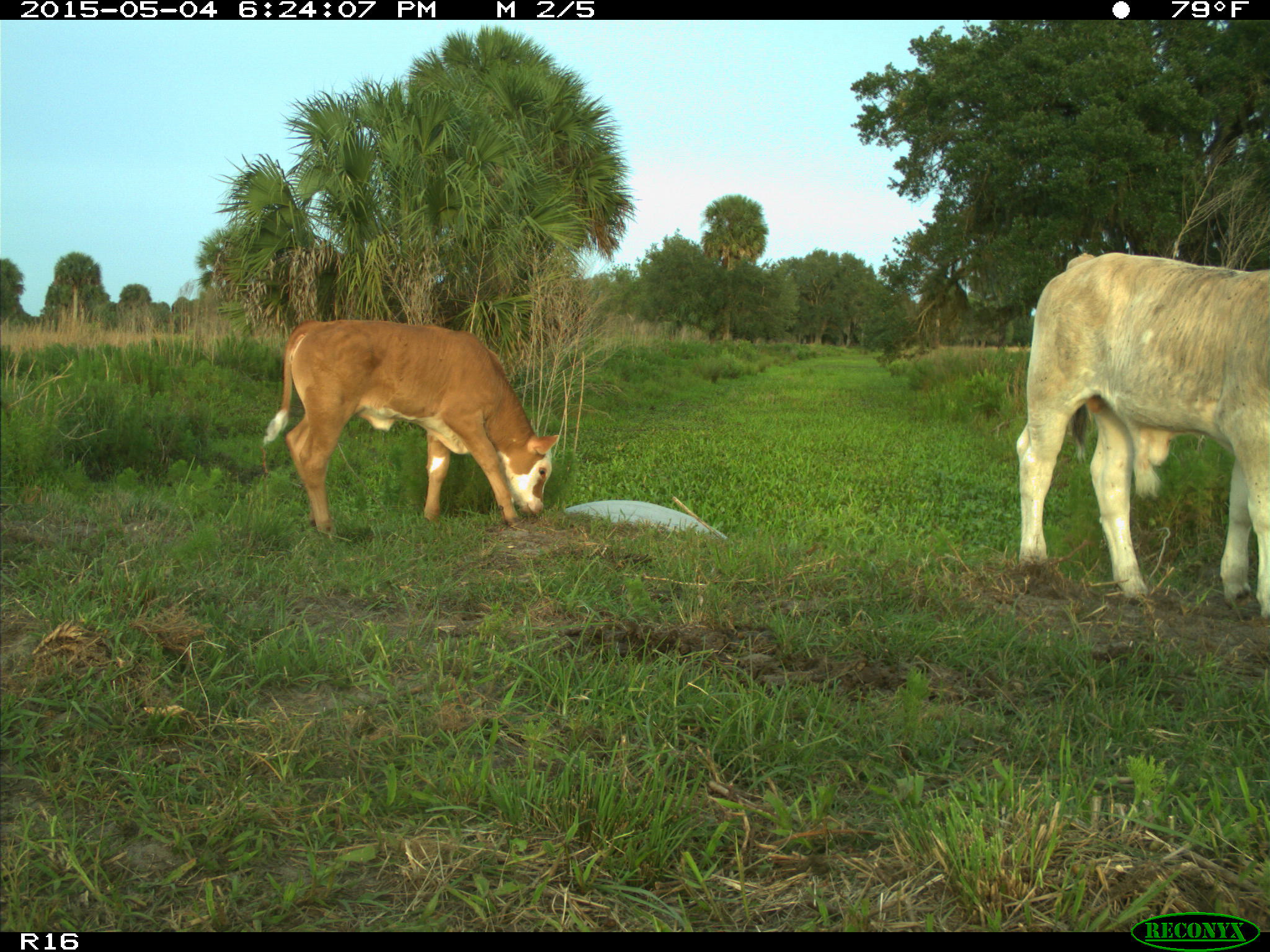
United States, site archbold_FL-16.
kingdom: Animalia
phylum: Chordata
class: Mammalia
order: Artiodactyla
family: Bovidae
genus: Bos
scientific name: Bos taurus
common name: domestic cow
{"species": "Bos taurus (domestic cow)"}